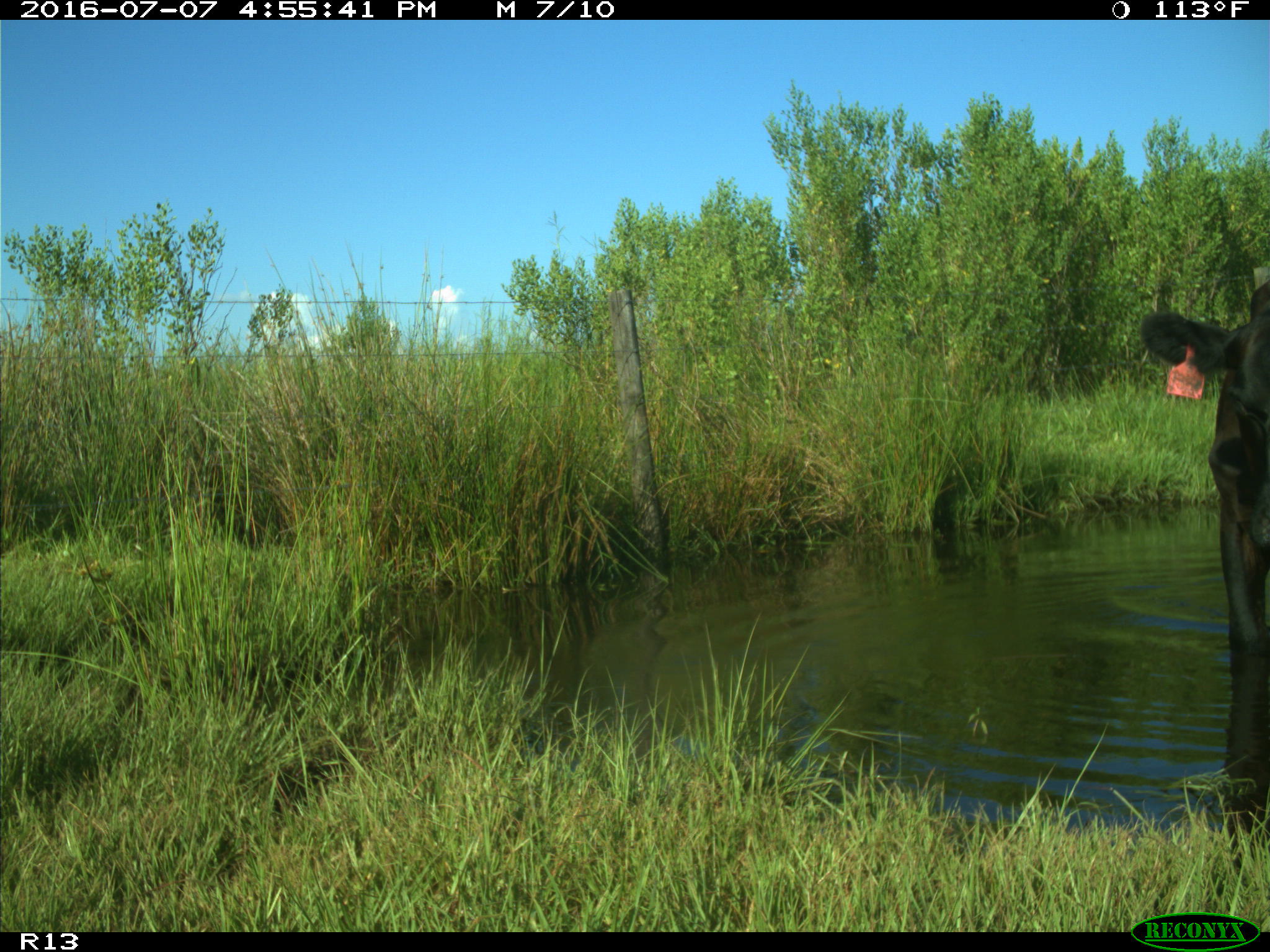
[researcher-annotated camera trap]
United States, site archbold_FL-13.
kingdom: Animalia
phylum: Chordata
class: Mammalia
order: Artiodactyla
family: Bovidae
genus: Bos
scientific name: Bos taurus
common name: domestic cow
Bos taurus (domestic cow).